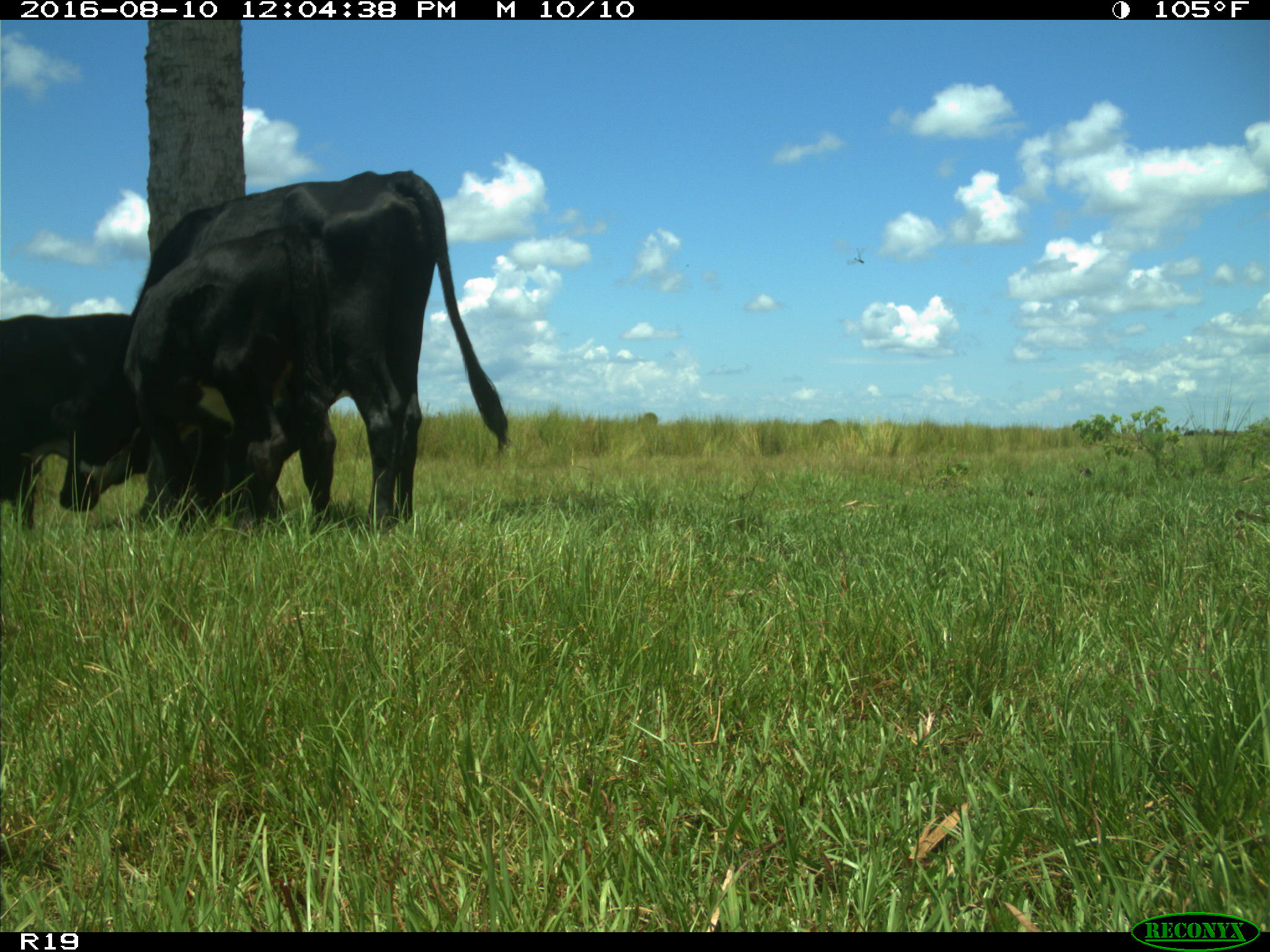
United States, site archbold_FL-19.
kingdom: Animalia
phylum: Chordata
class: Mammalia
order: Artiodactyla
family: Bovidae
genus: Bos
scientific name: Bos taurus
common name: domestic cow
Bos taurus (domestic cow).